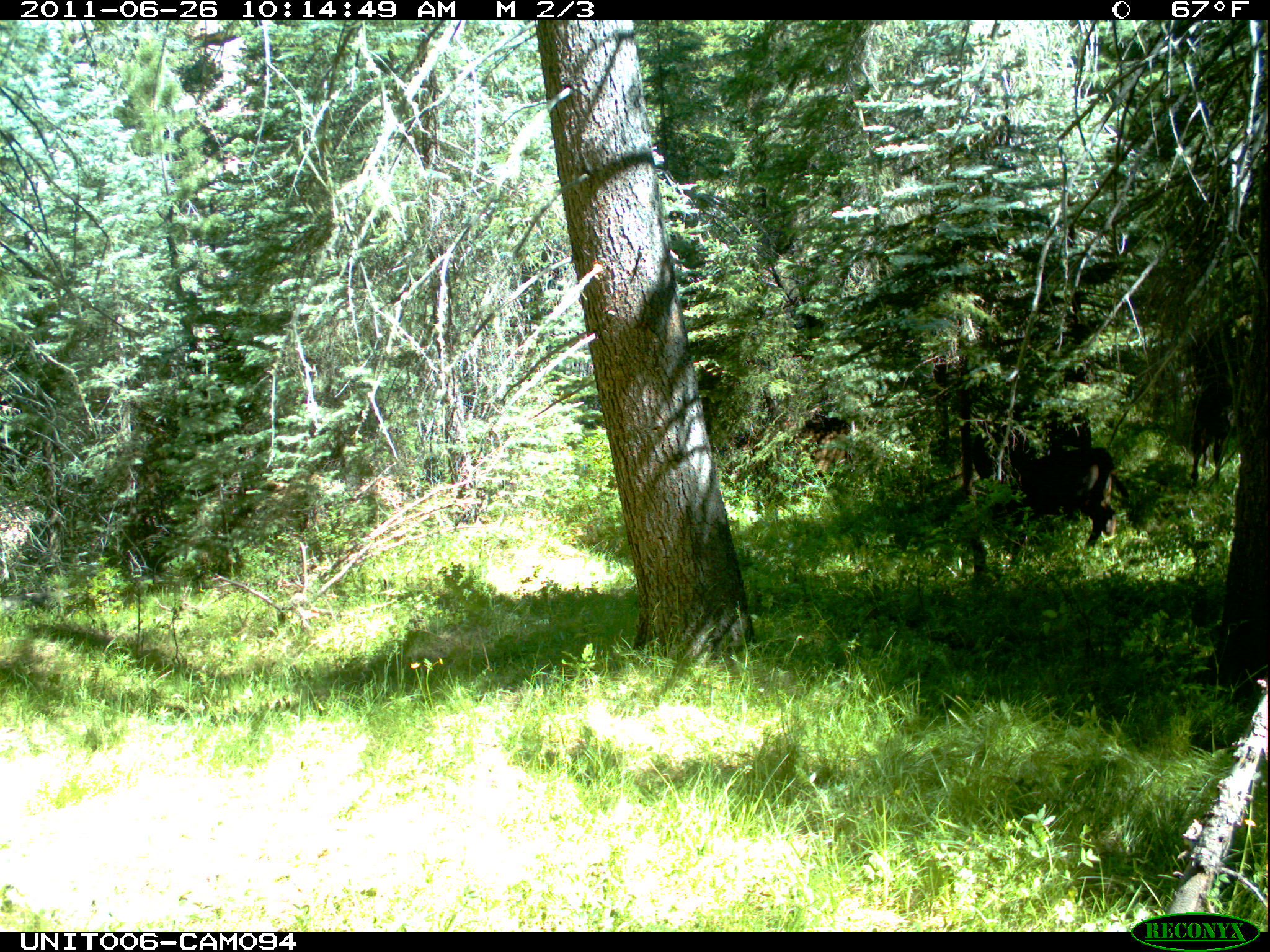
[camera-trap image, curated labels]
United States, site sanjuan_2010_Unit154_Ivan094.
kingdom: Animalia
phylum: Chordata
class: Mammalia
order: Artiodactyla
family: Bovidae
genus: Bos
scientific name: Bos taurus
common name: domestic cow